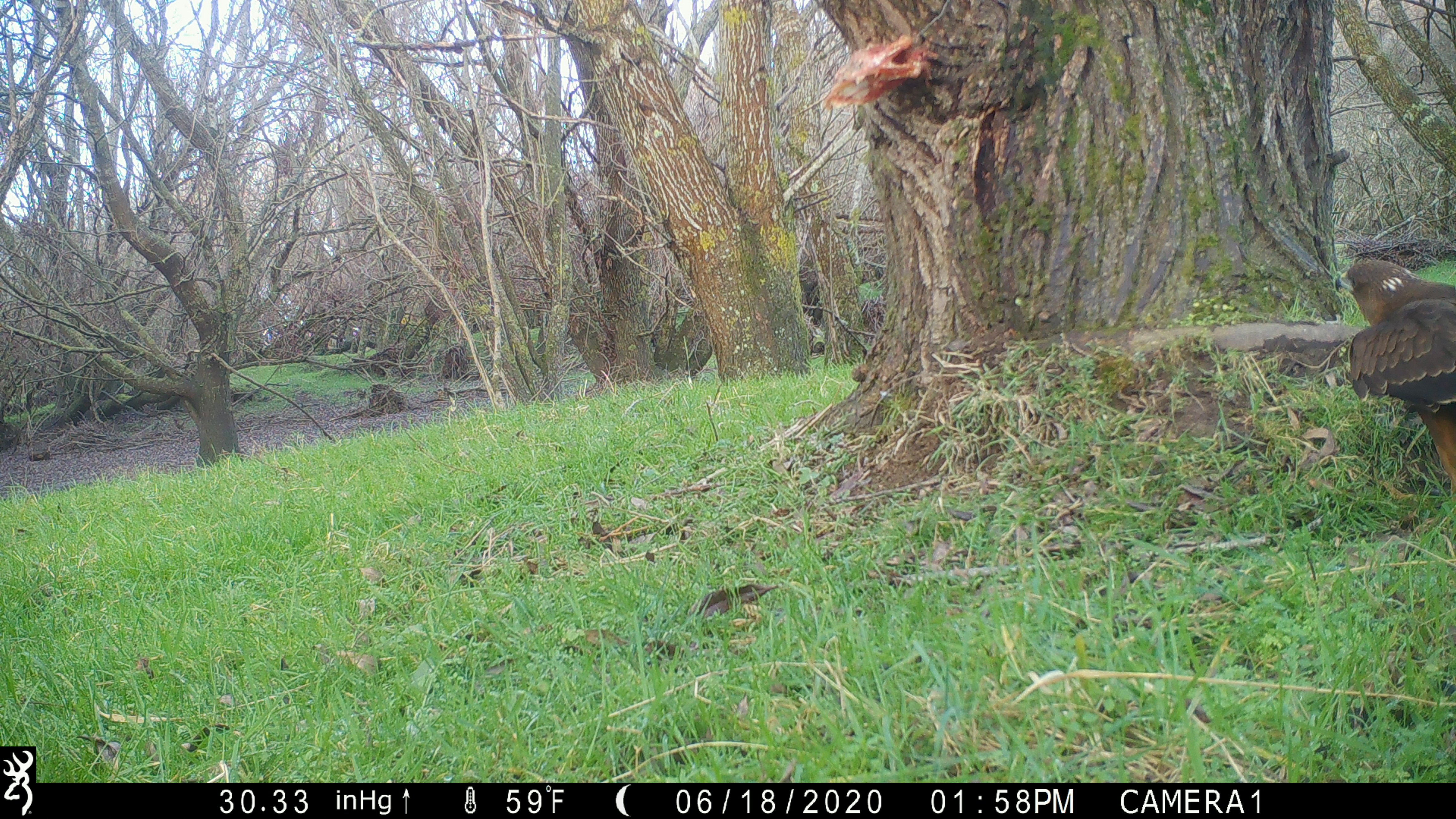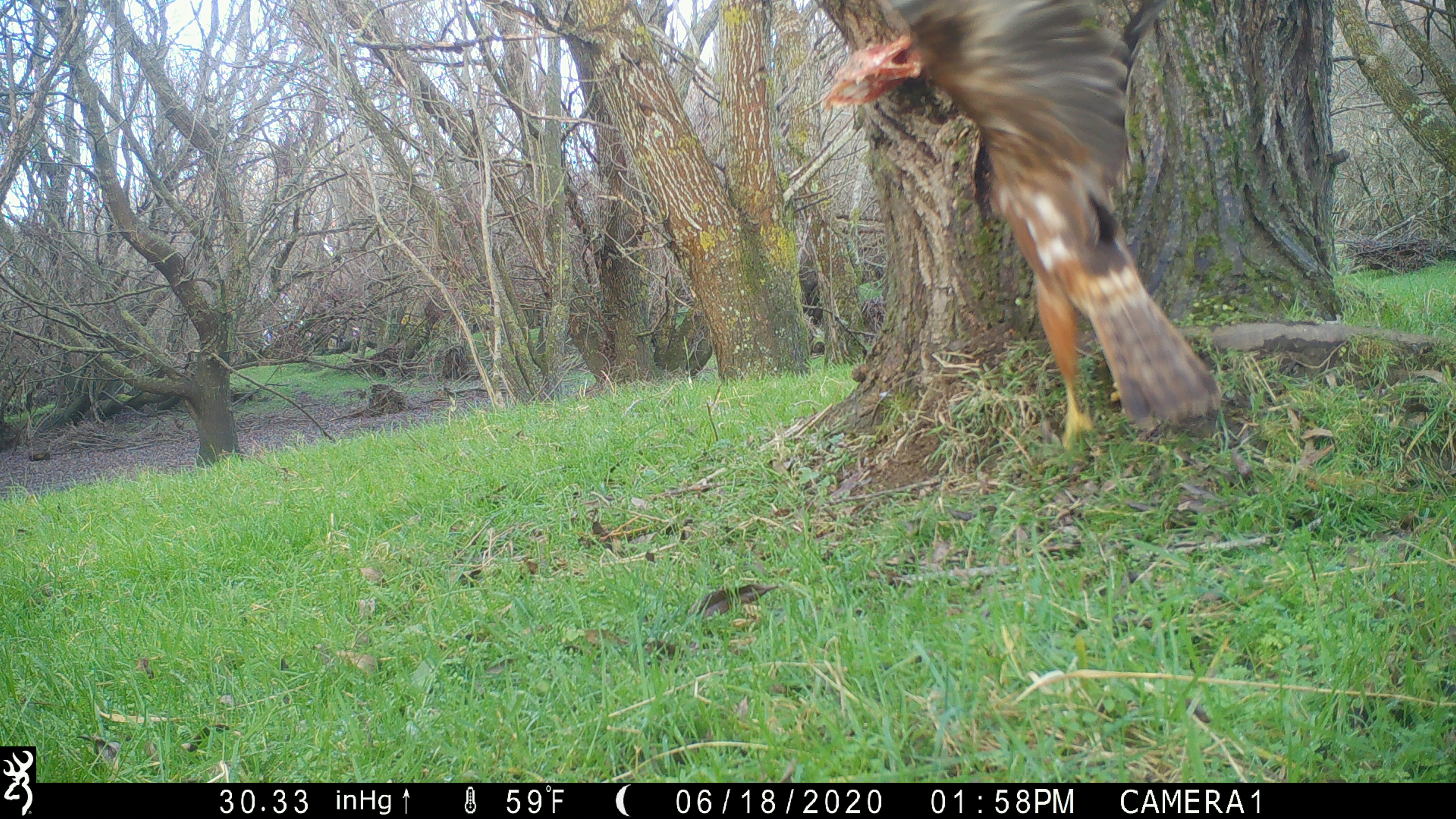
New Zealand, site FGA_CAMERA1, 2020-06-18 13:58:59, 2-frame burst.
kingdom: Animalia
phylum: Chordata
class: Aves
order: Accipitriformes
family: Accipitridae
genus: Circus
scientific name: Circus approximans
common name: swamp harrier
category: harrier